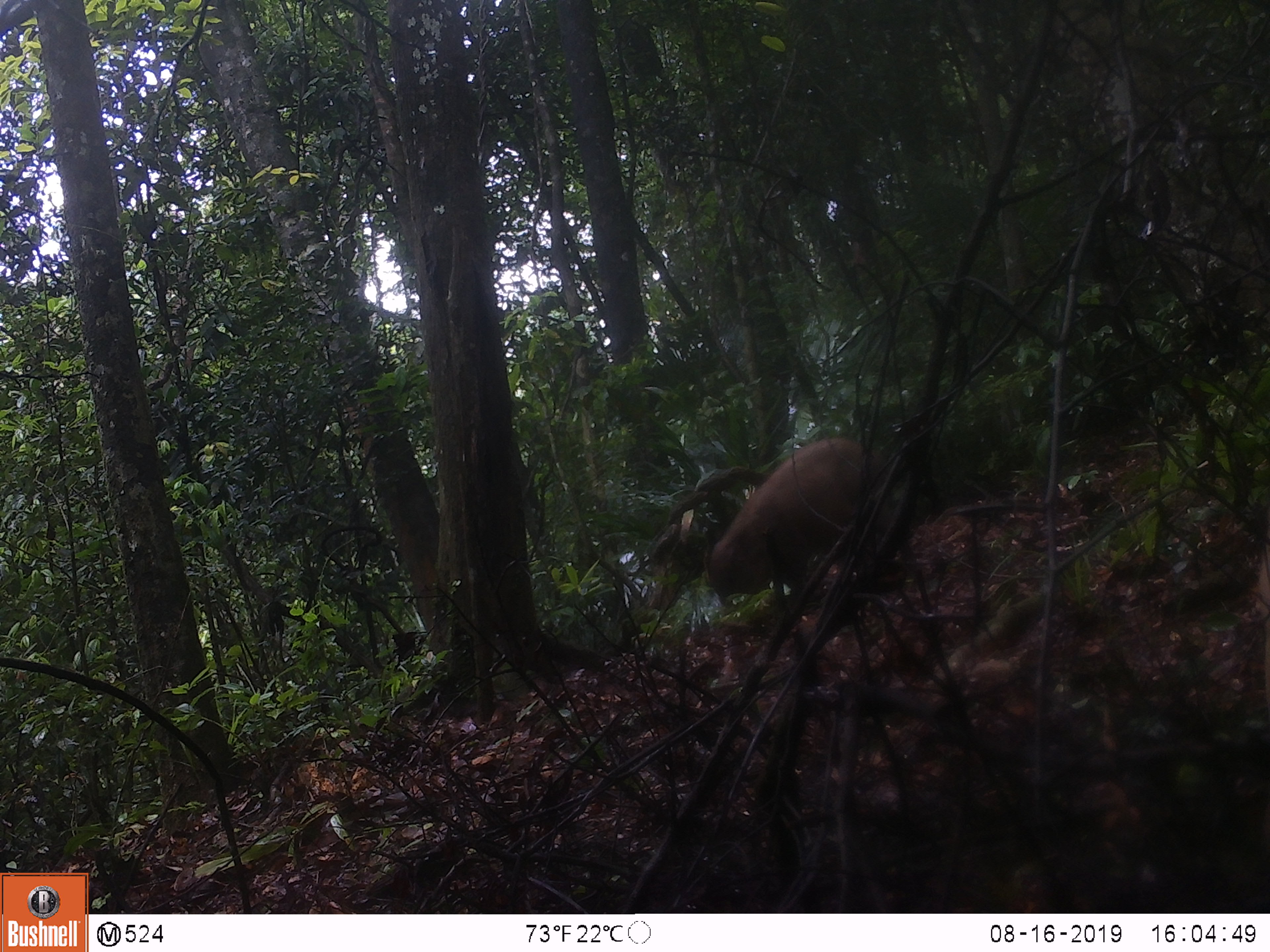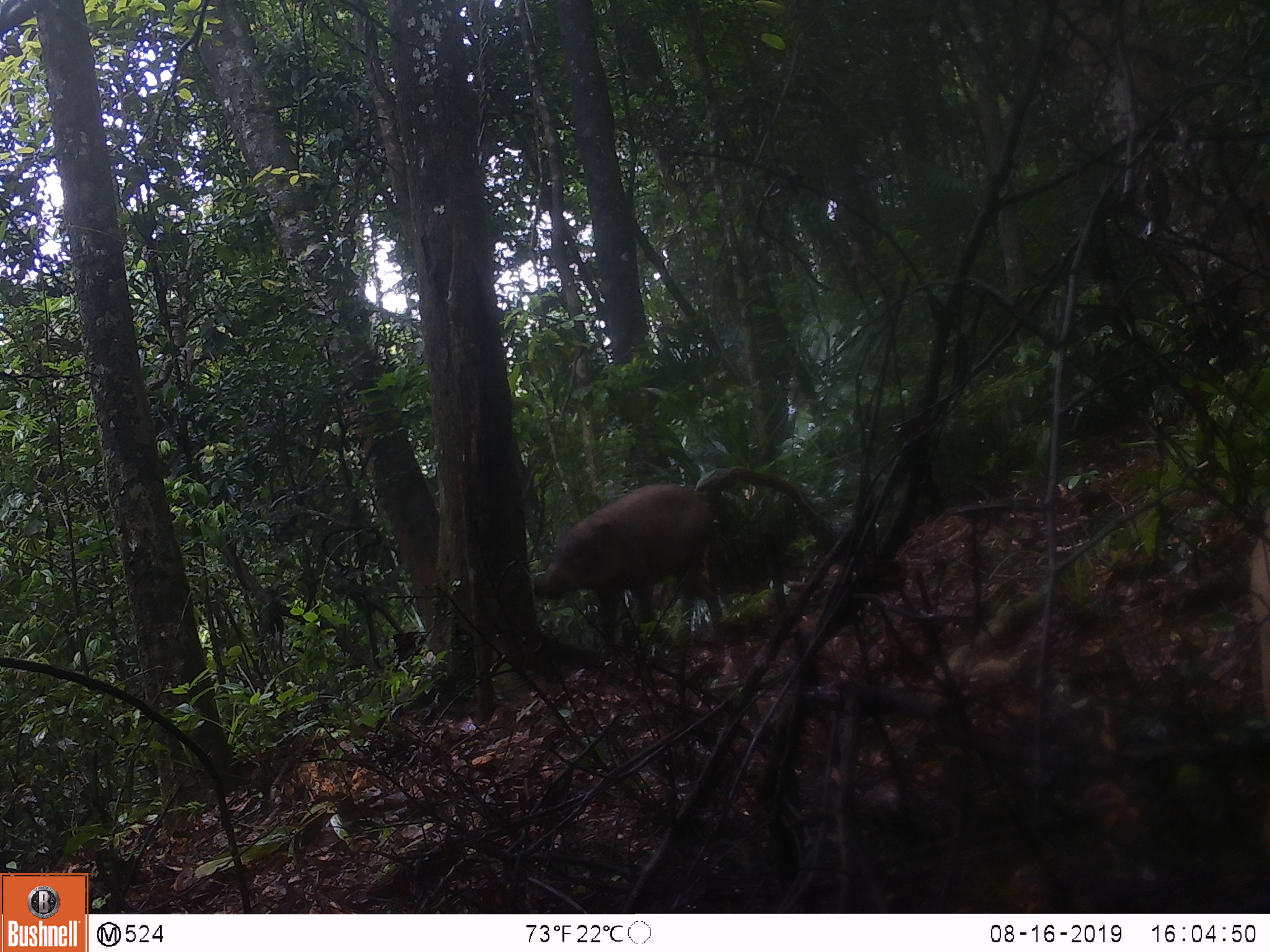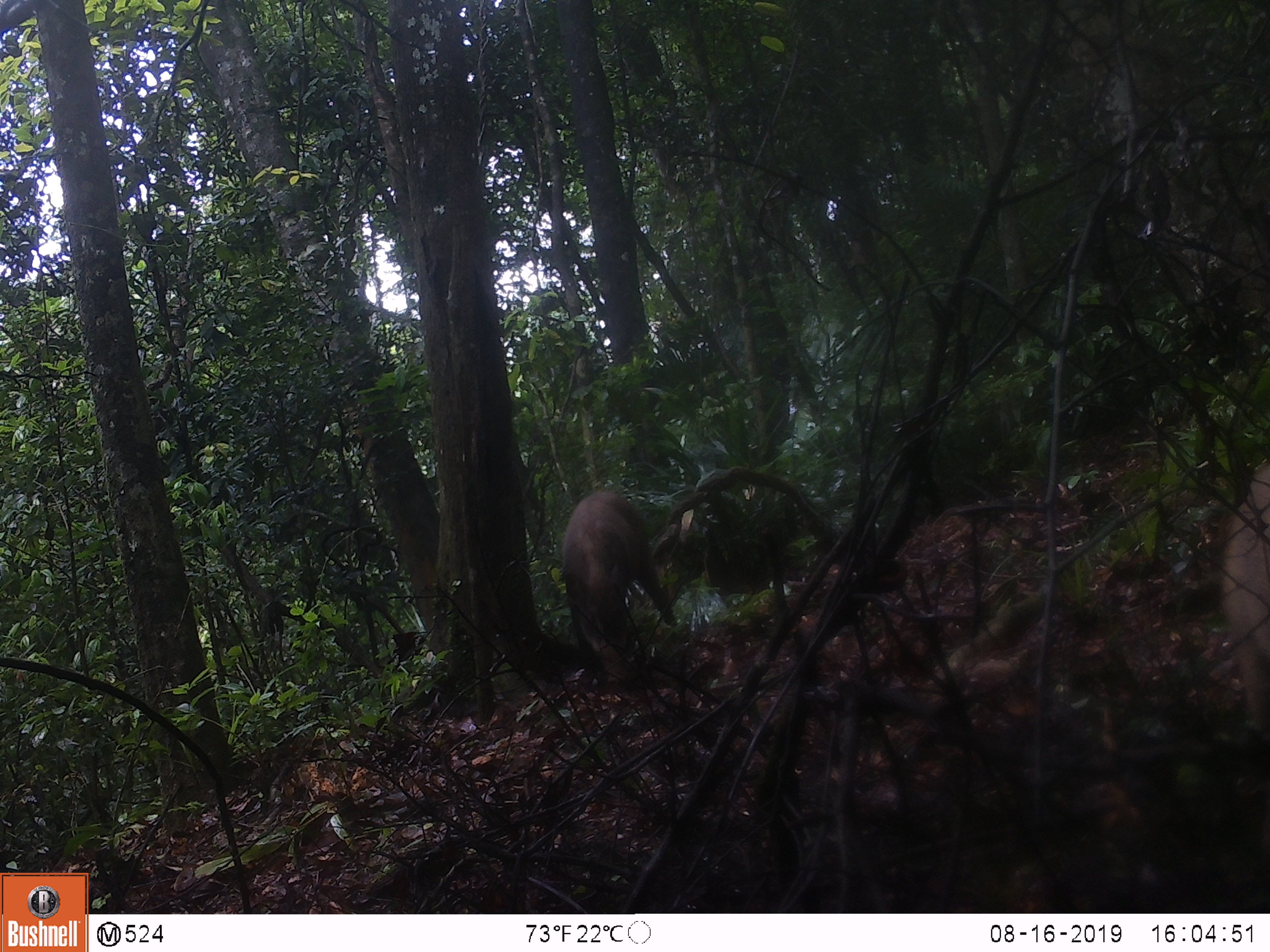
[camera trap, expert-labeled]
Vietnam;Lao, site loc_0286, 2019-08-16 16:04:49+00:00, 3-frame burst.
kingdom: Animalia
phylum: Chordata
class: Mammalia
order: Artiodactyla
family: Suidae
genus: Sus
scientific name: Sus scrofa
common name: eurasian wild pig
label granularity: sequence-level